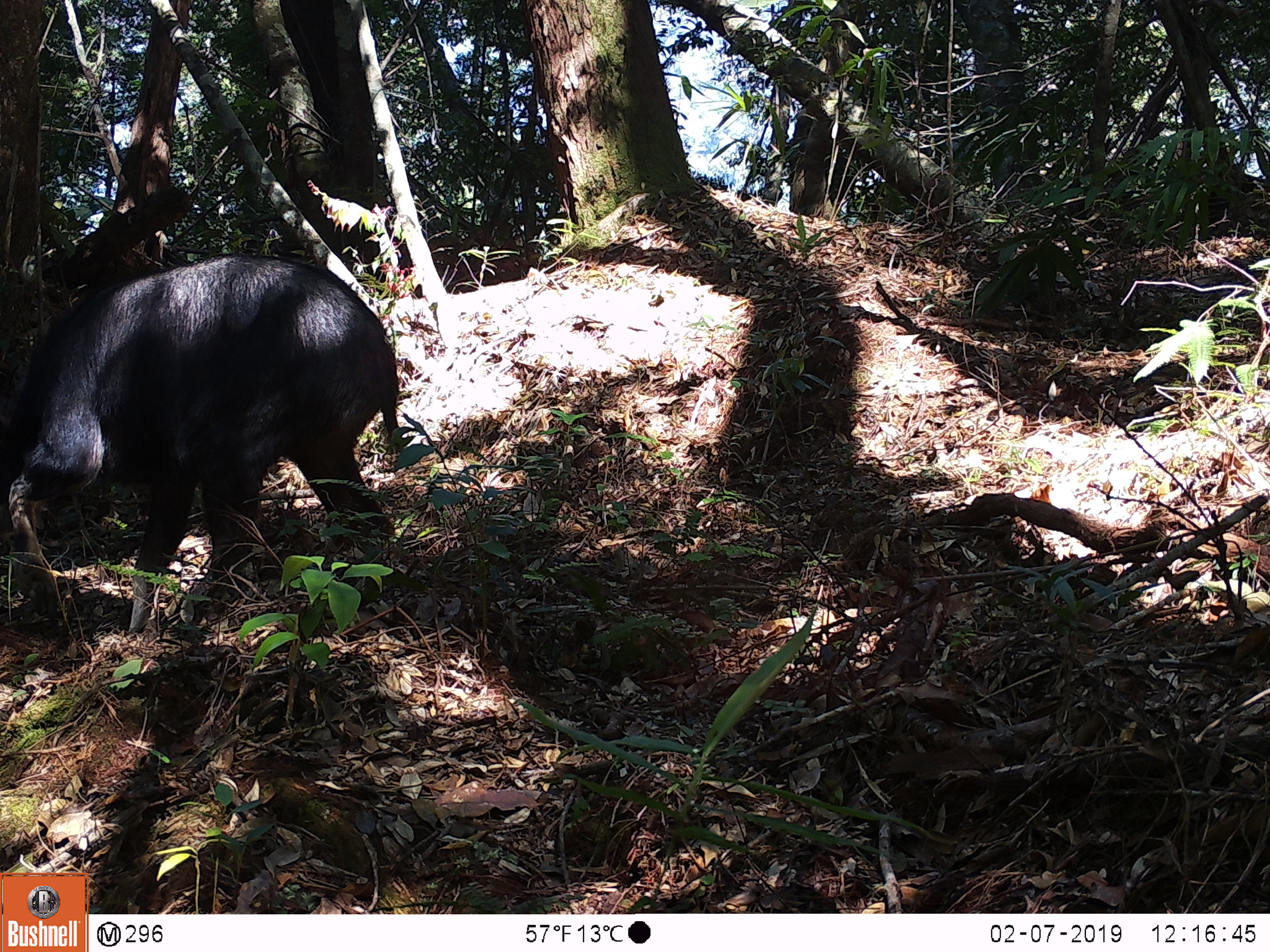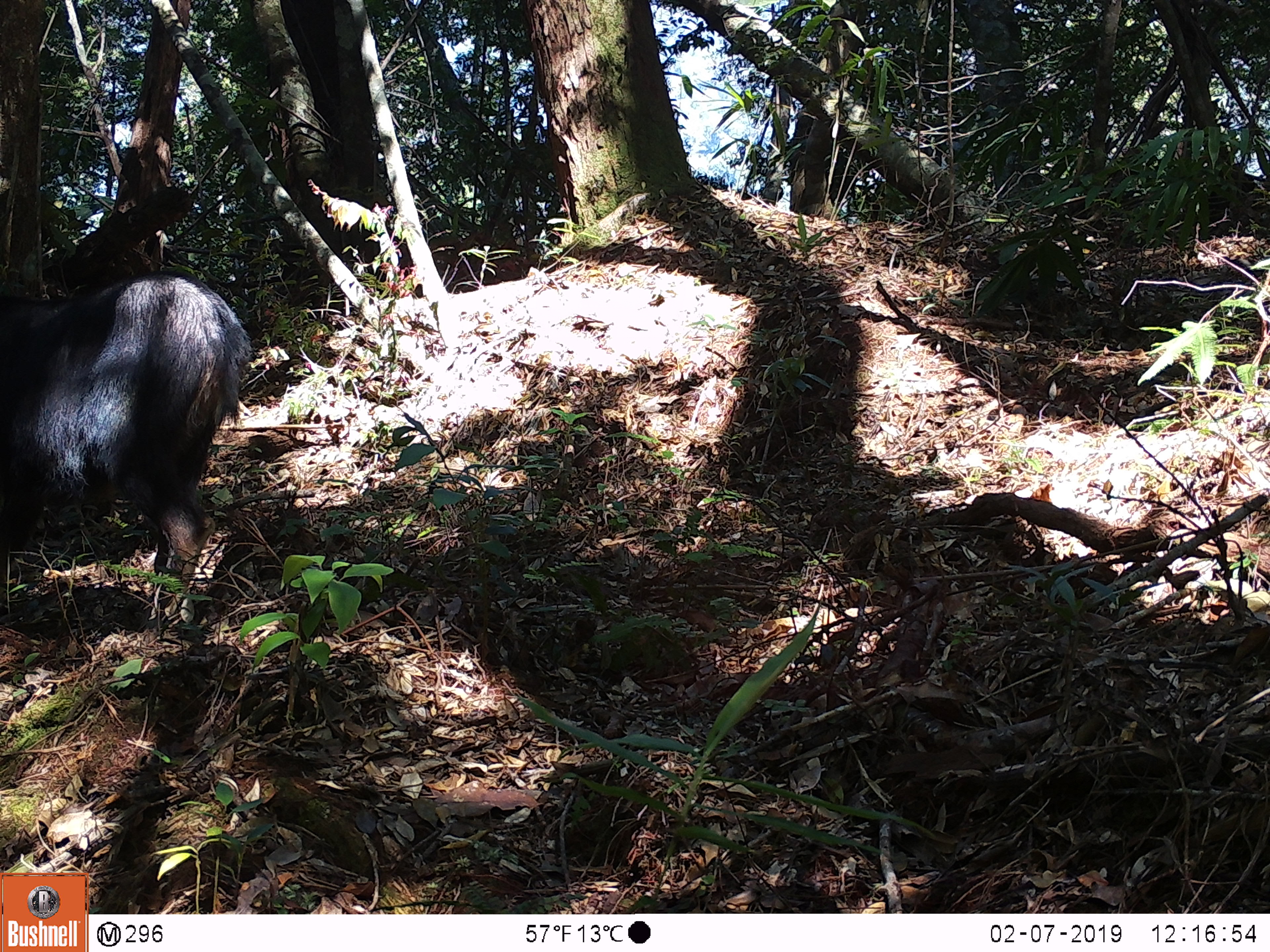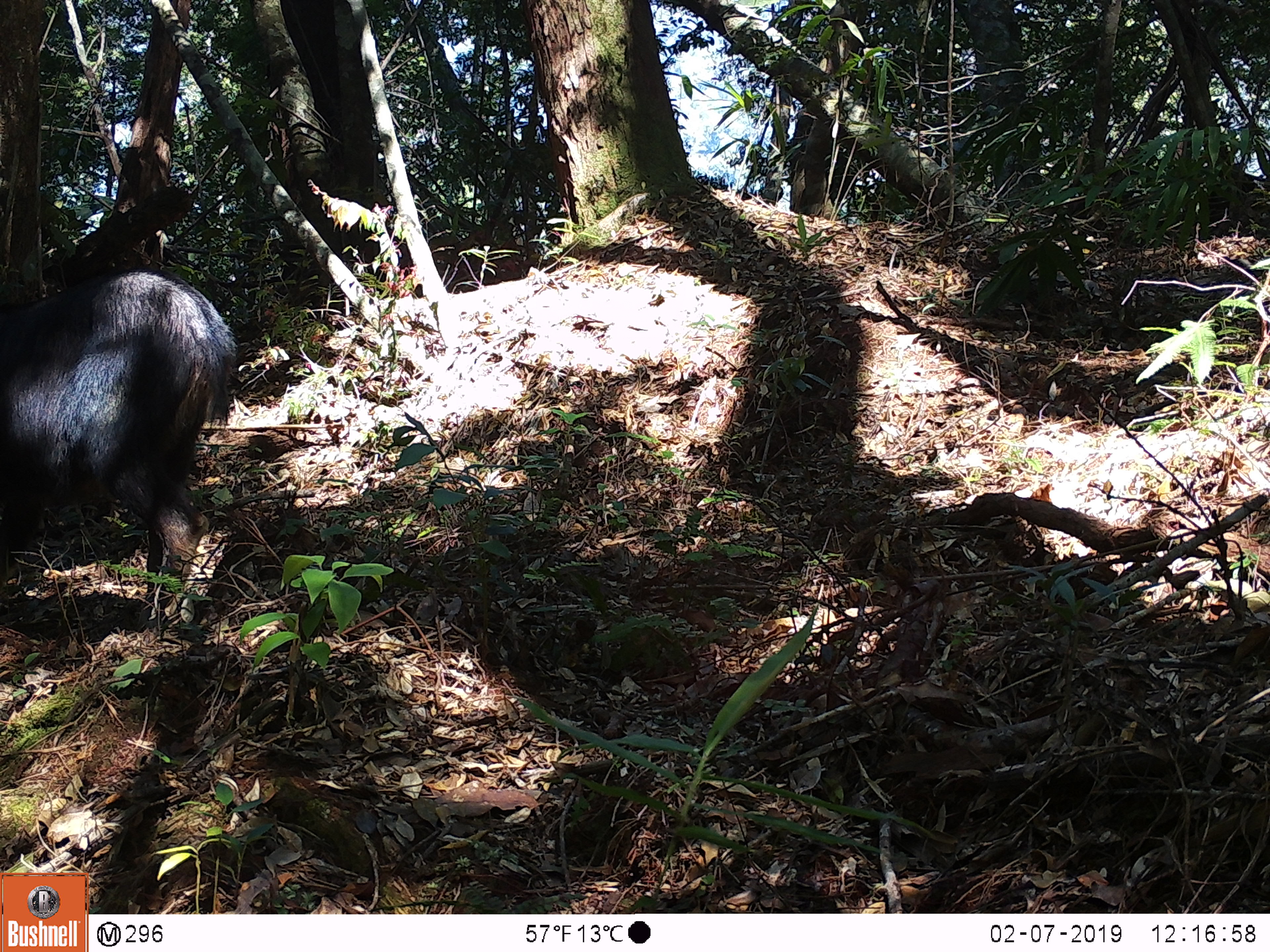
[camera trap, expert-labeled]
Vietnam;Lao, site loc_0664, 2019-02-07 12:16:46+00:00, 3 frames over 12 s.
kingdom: Animalia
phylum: Chordata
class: Mammalia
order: Artiodactyla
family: Bovidae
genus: Capricornis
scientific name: Capricornis sumatraensis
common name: chinese serow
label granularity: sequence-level